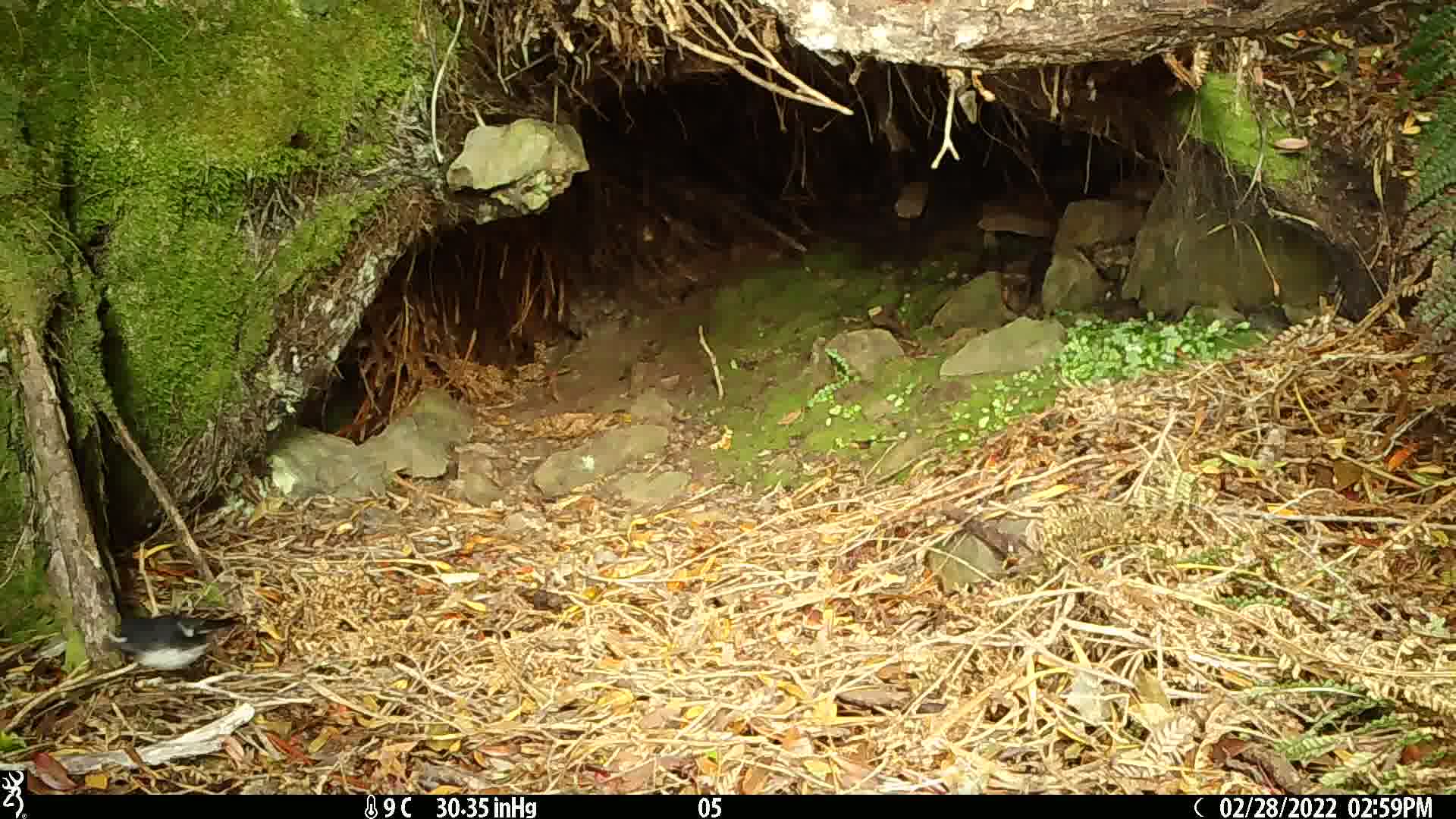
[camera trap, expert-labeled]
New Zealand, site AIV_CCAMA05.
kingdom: Animalia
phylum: Chordata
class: Aves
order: Passeriformes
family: Petroicidae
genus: Petroica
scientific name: Petroica macrocephala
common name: tomtit